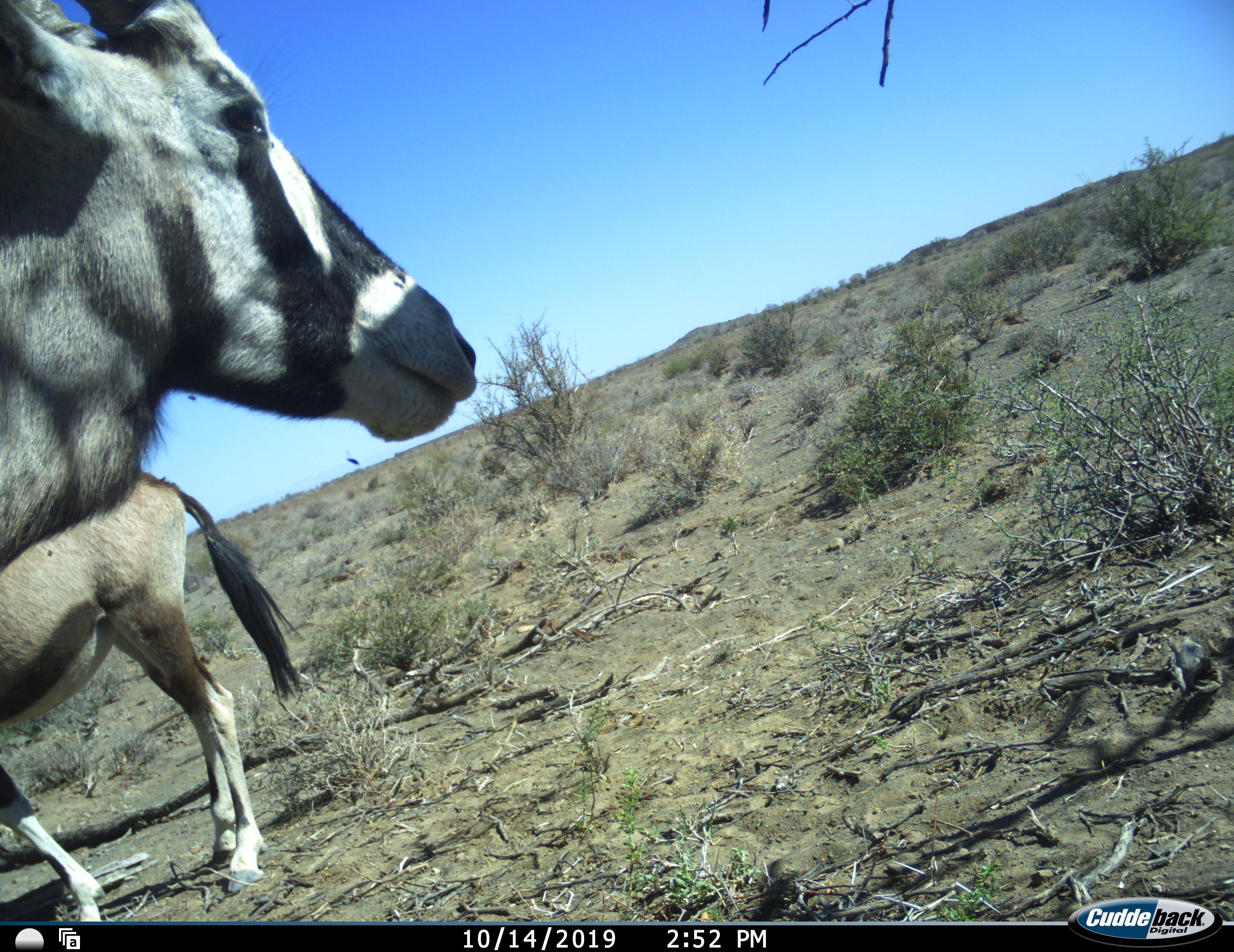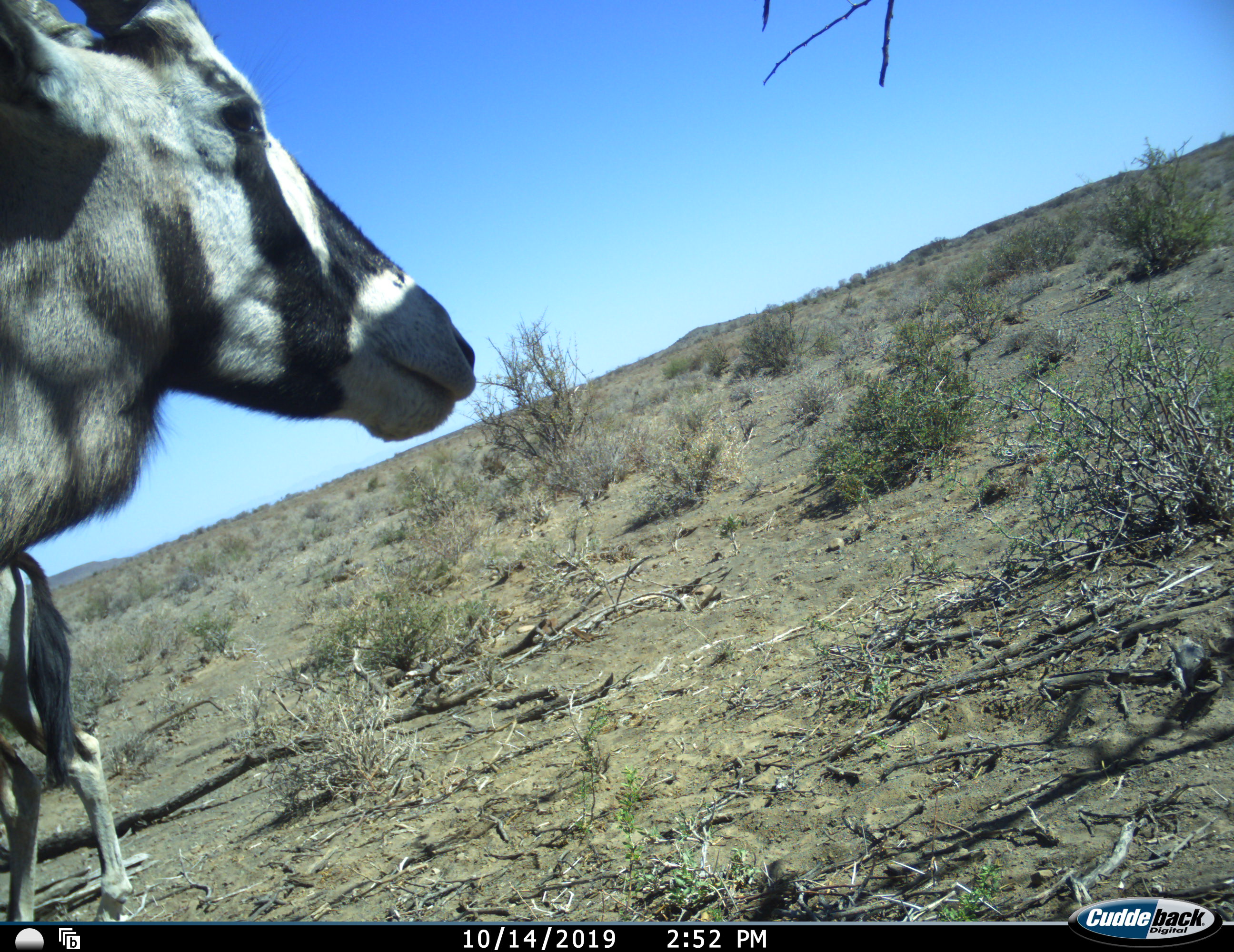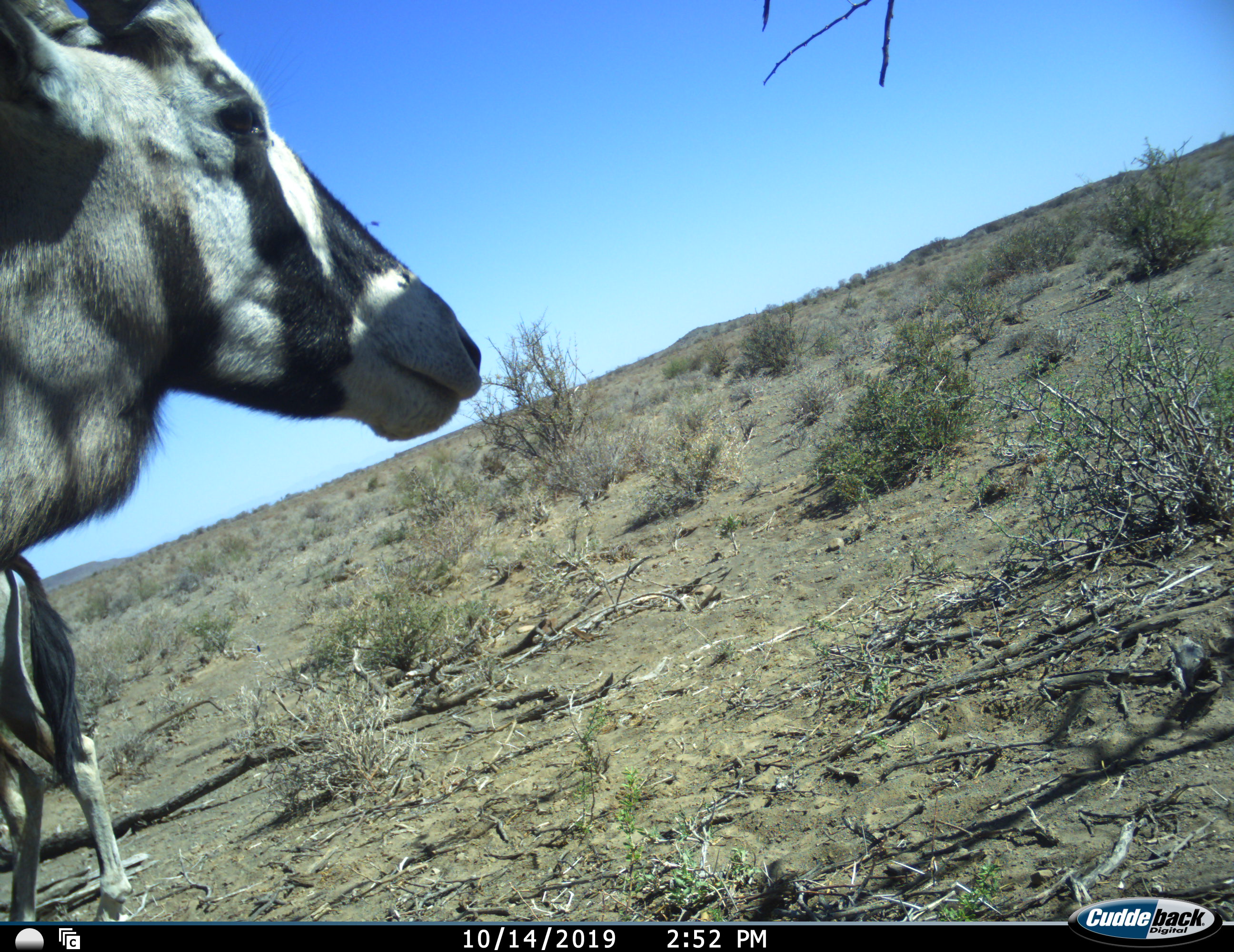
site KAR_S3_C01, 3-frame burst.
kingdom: Animalia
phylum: Chordata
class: Mammalia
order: Artiodactyla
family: Bovidae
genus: Oryx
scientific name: Oryx gazella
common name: gemsbok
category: oryx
Oryx (gemsbok) (Oryx gazella), count 2. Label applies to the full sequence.